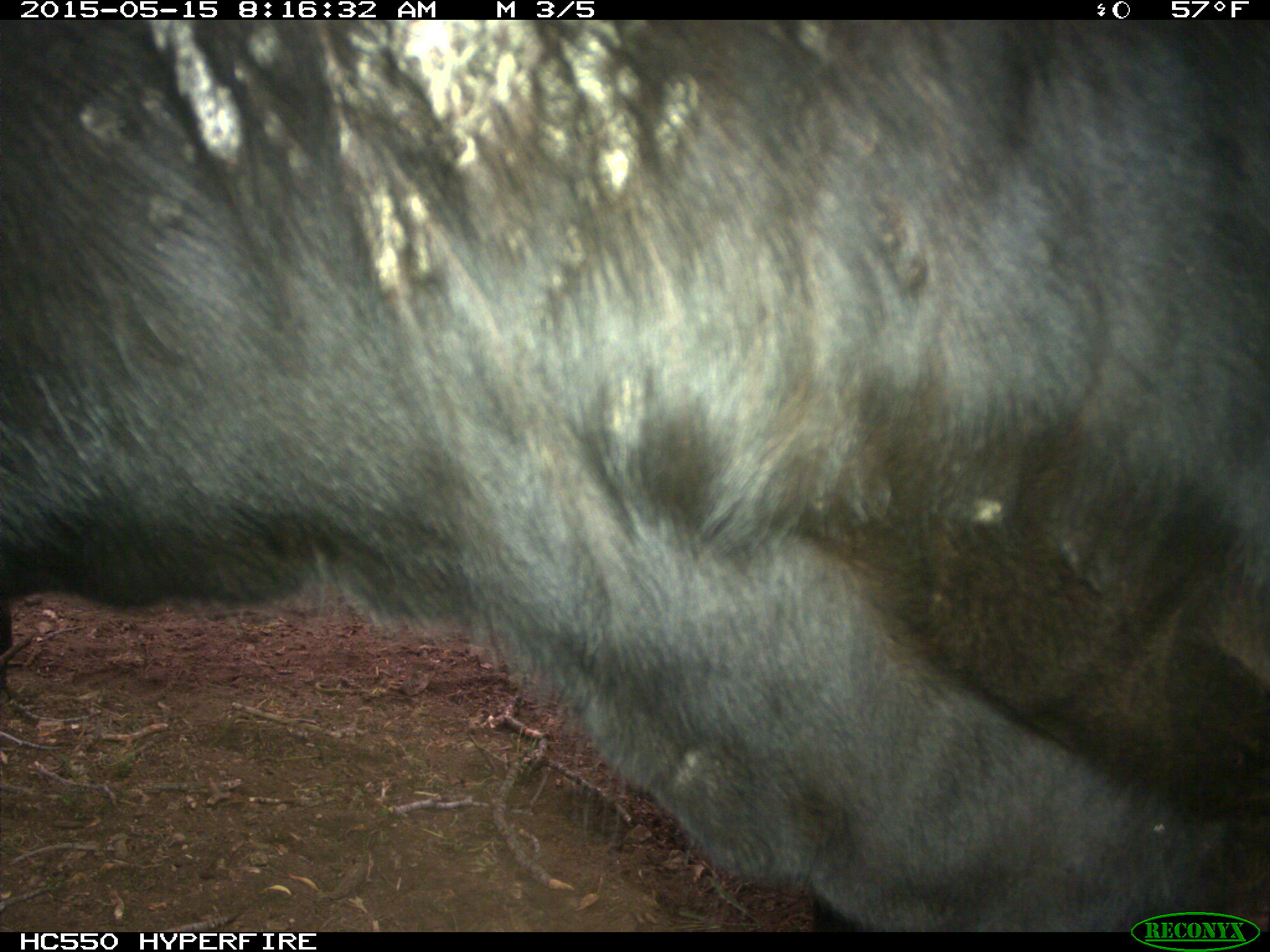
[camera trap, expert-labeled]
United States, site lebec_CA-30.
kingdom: Animalia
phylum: Chordata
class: Mammalia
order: Artiodactyla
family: Bovidae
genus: Bos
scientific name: Bos taurus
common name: domestic cow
Bos taurus (domestic cow).